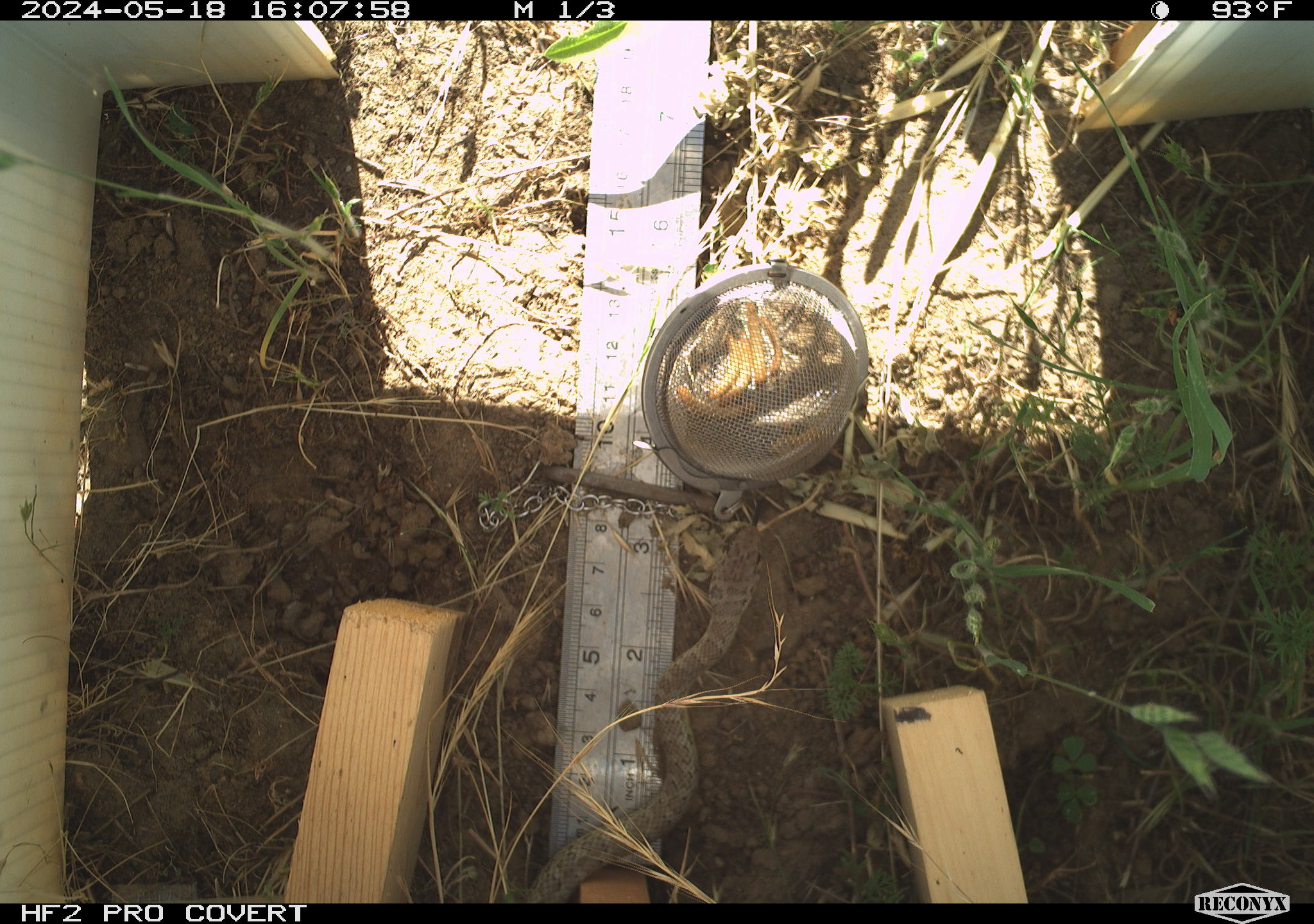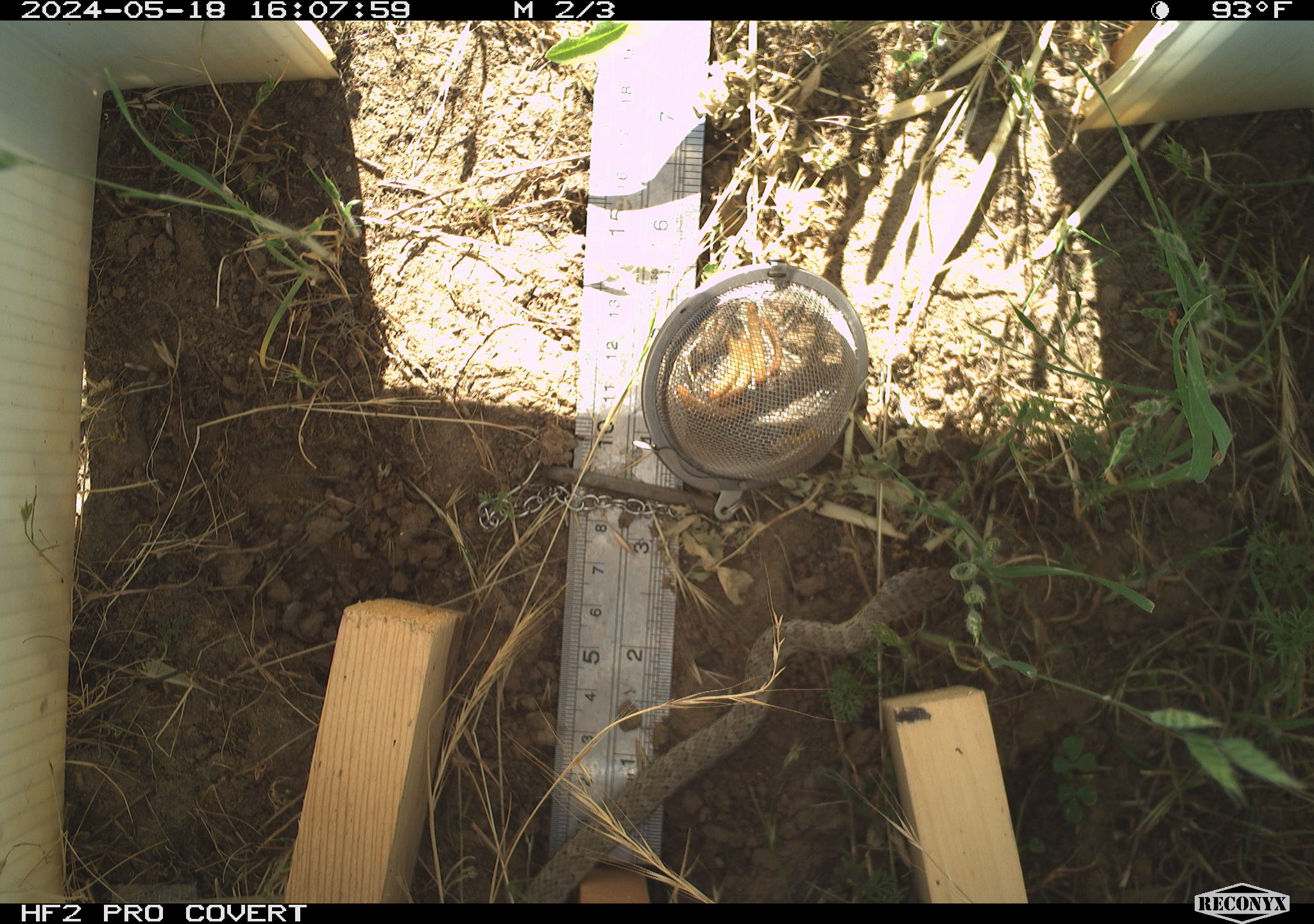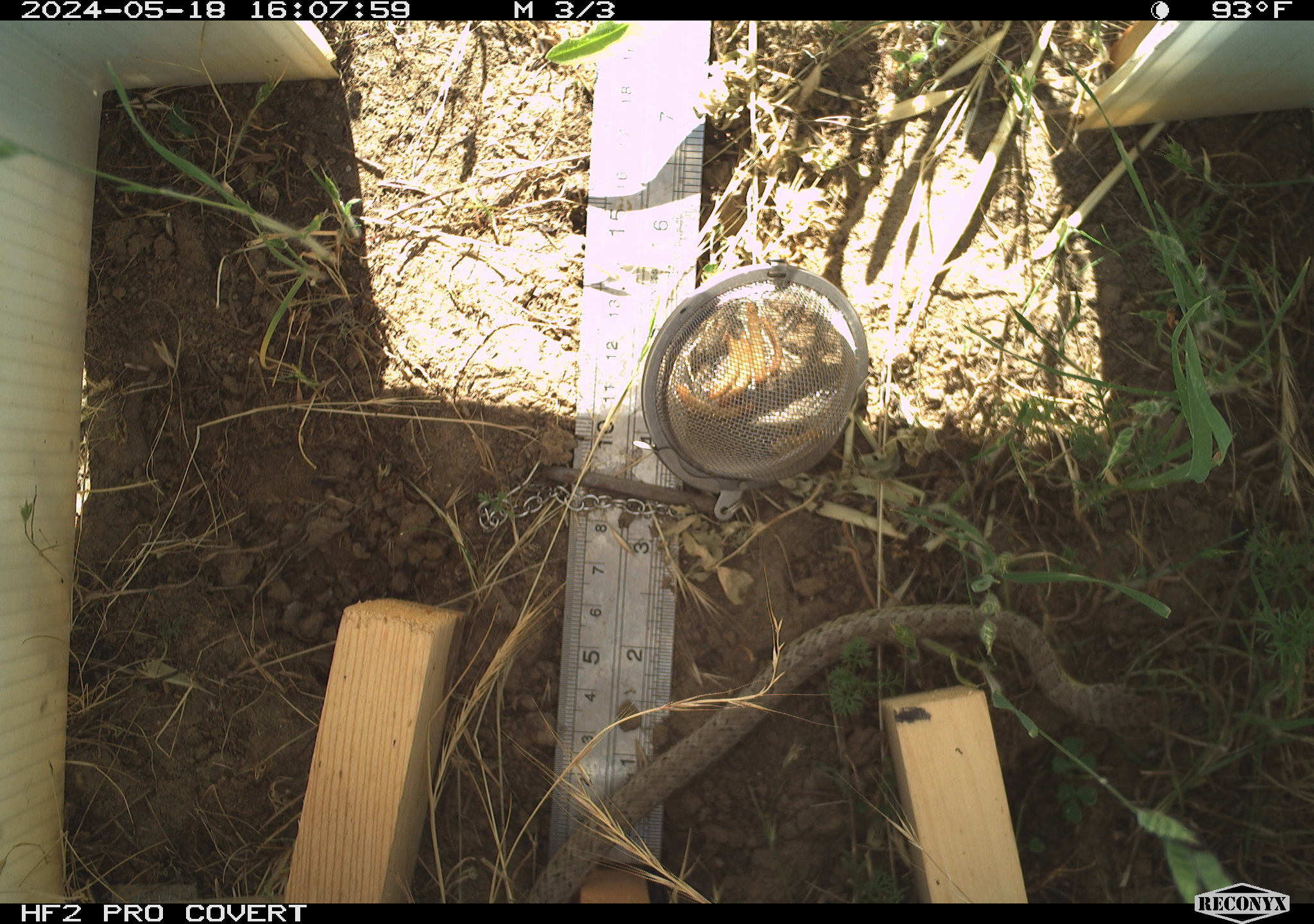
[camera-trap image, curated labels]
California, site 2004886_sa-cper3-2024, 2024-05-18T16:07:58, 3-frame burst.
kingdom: Animalia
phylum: Chordata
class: Reptilia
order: Squamata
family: Colubridae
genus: Pituophis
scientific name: Pituophis catenifer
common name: gophersnake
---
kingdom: Animalia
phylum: Chordata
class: Reptilia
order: Squamata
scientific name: Squamata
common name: lizards and snakes